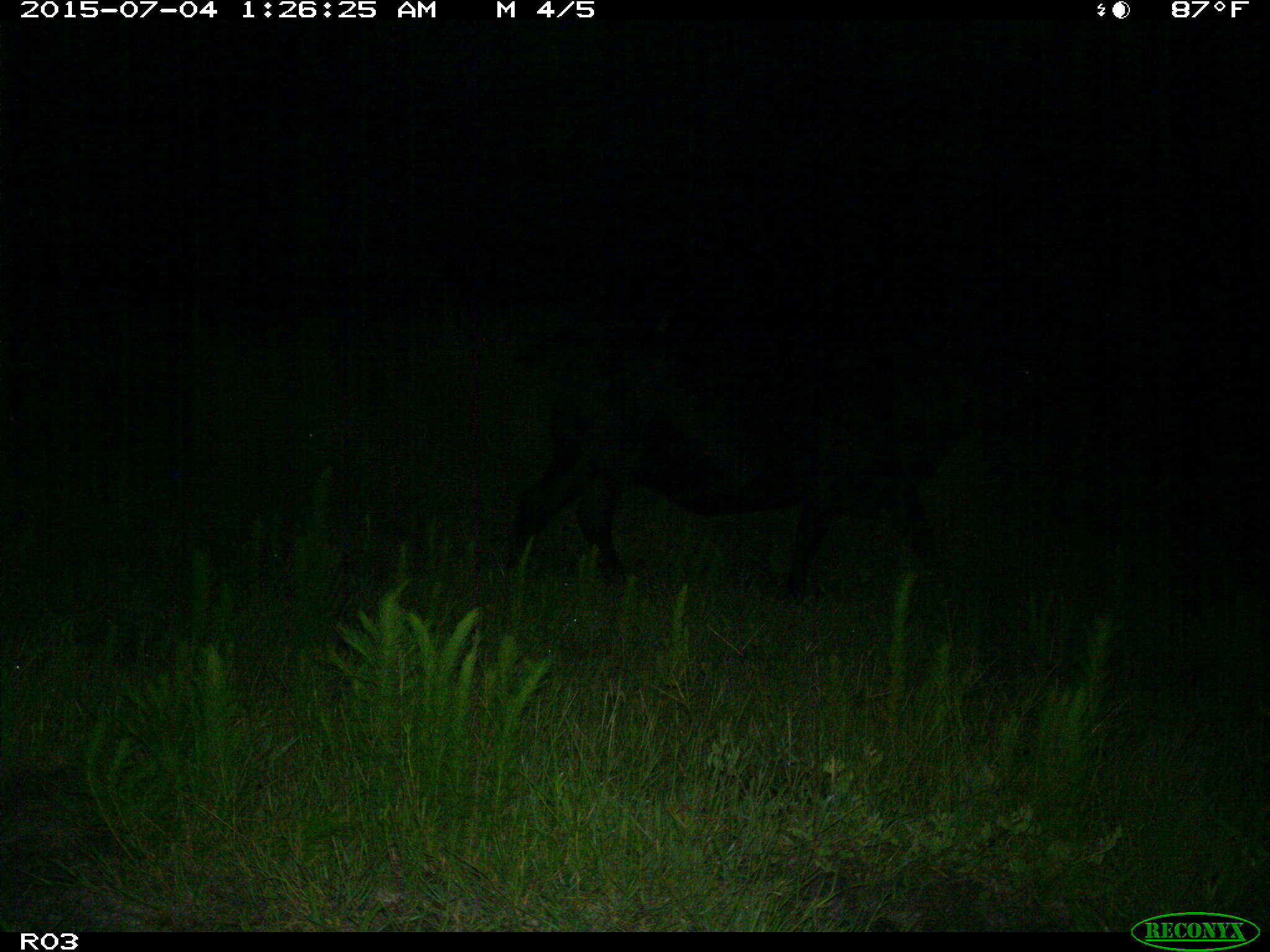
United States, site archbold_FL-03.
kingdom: Animalia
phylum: Chordata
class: Mammalia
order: Artiodactyla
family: Bovidae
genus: Bos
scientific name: Bos taurus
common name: domestic cow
Bos taurus (domestic cow).